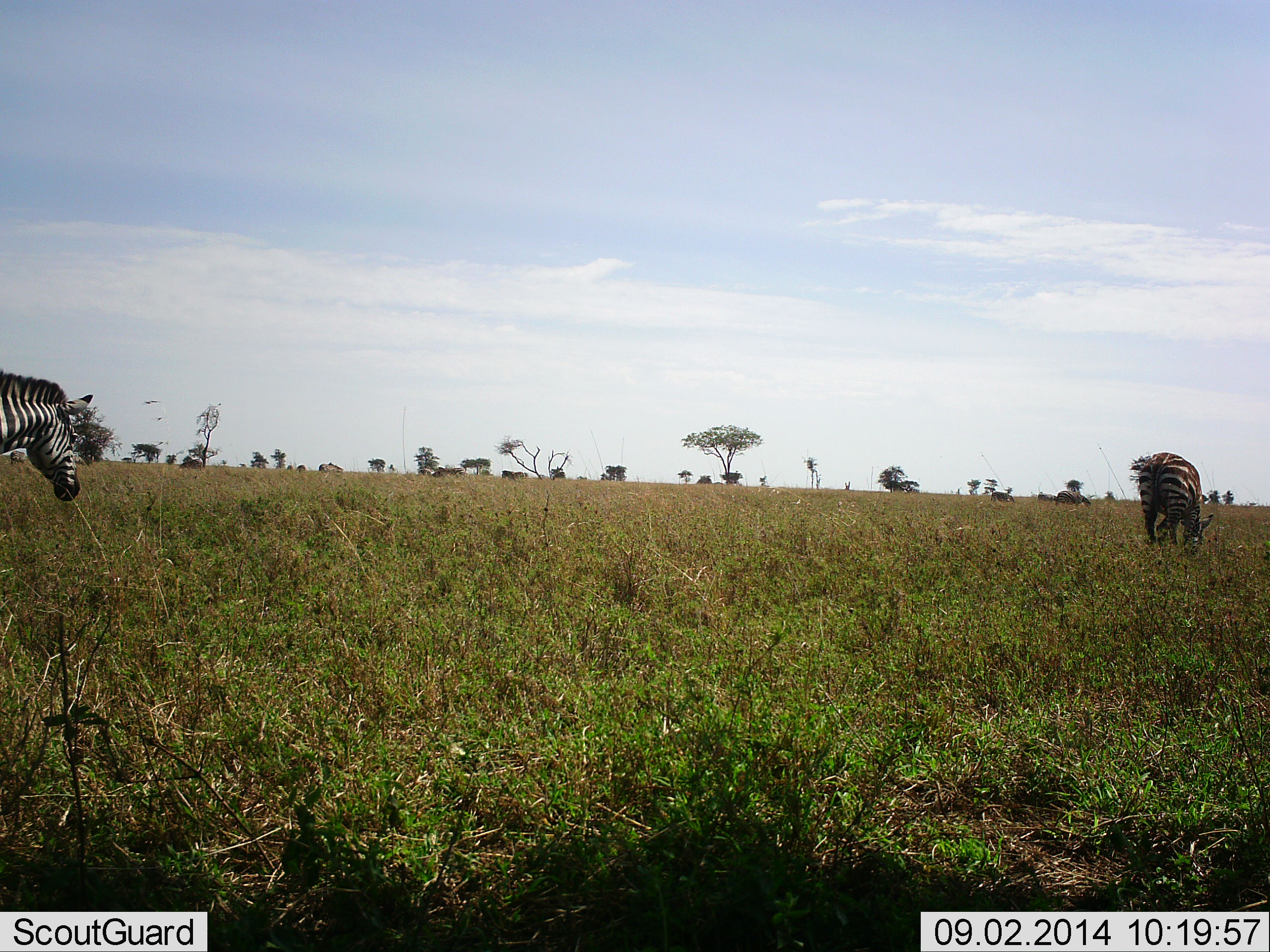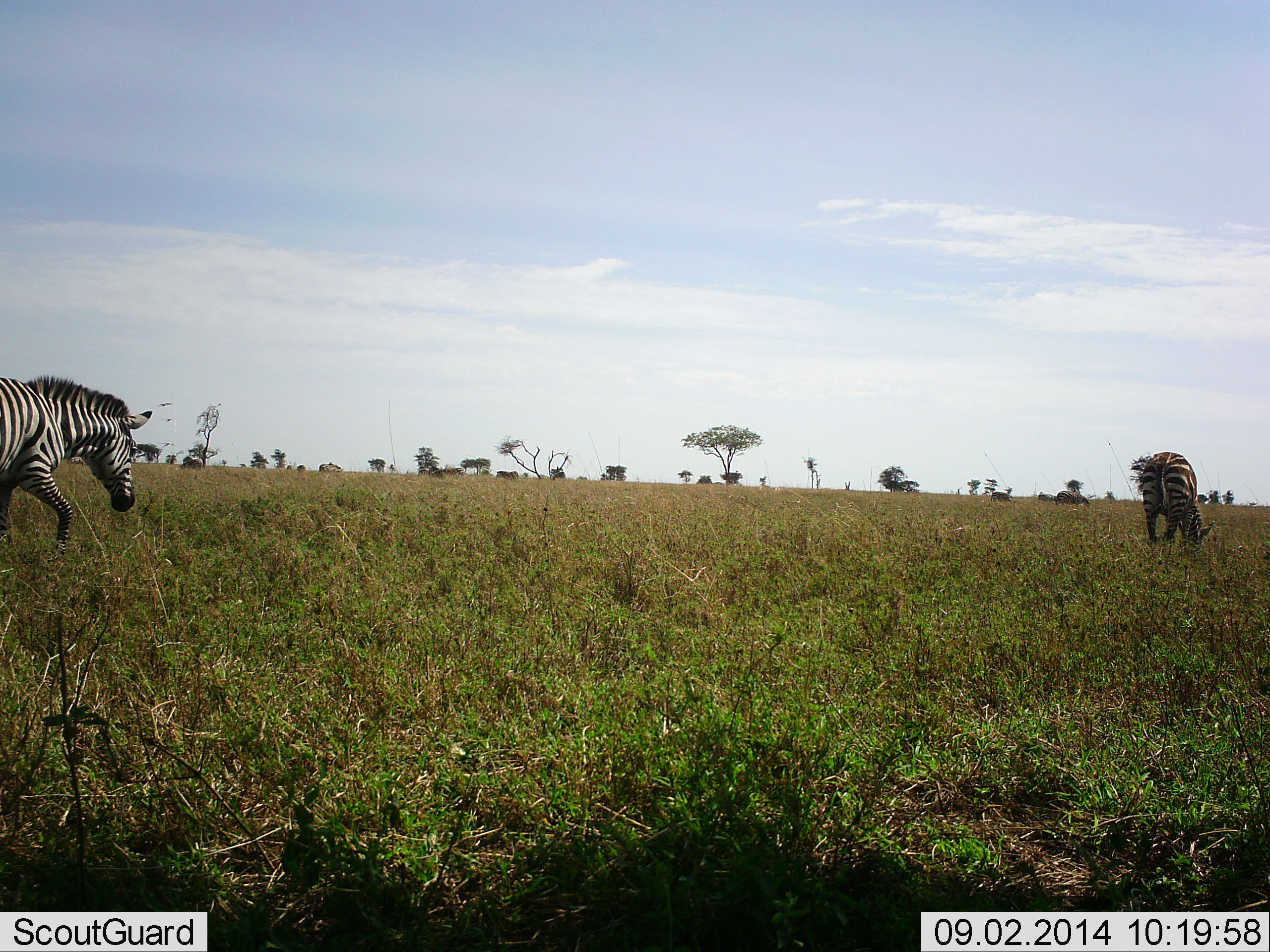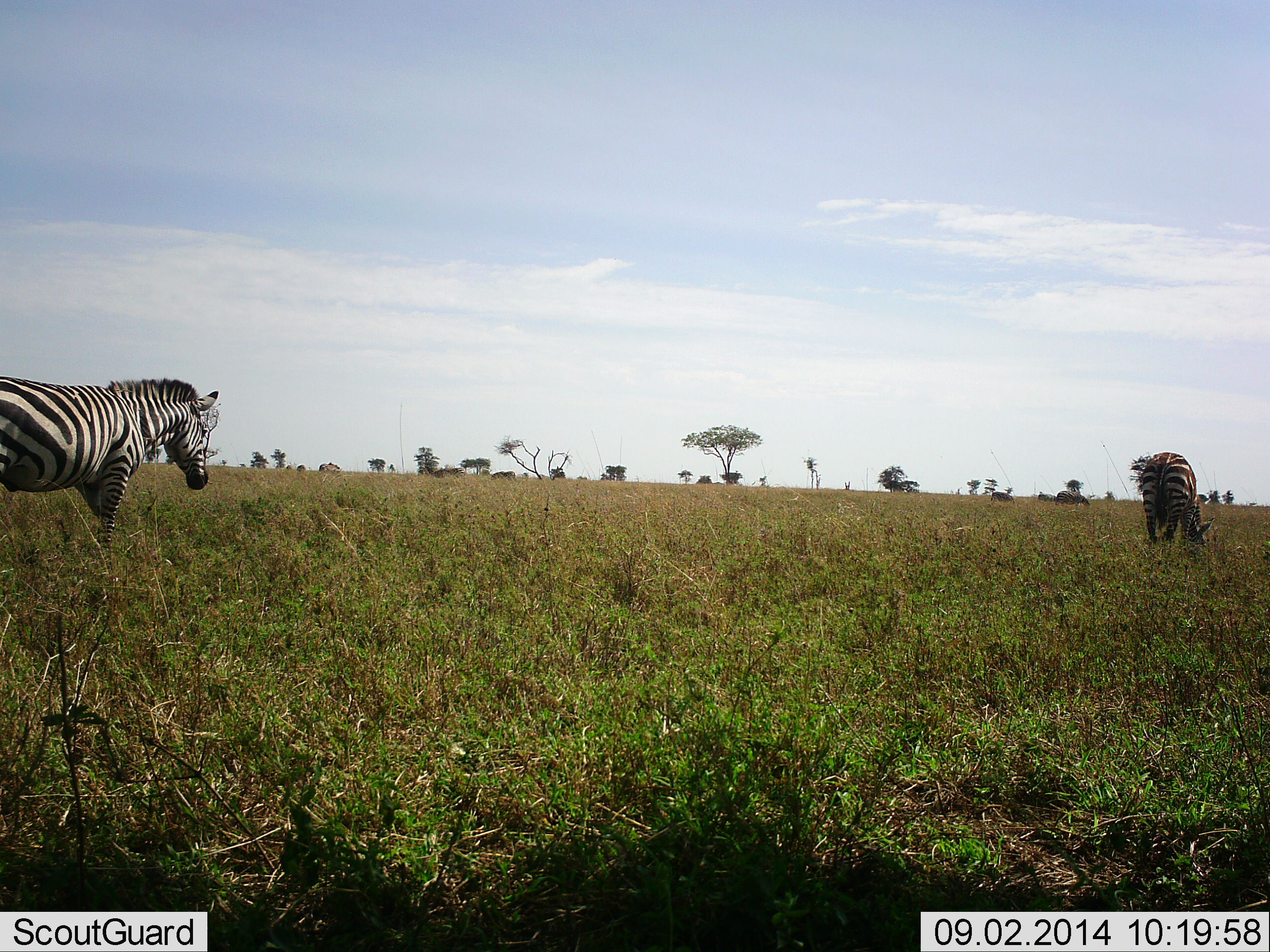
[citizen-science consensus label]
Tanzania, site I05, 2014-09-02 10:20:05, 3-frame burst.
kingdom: Animalia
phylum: Chordata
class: Mammalia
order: Perissodactyla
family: Equidae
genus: Equus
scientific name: Equus quagga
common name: plains zebra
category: zebra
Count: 2.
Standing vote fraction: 20%.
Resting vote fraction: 0%.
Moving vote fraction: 70%.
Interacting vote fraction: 0%.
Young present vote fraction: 0%.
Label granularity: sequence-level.